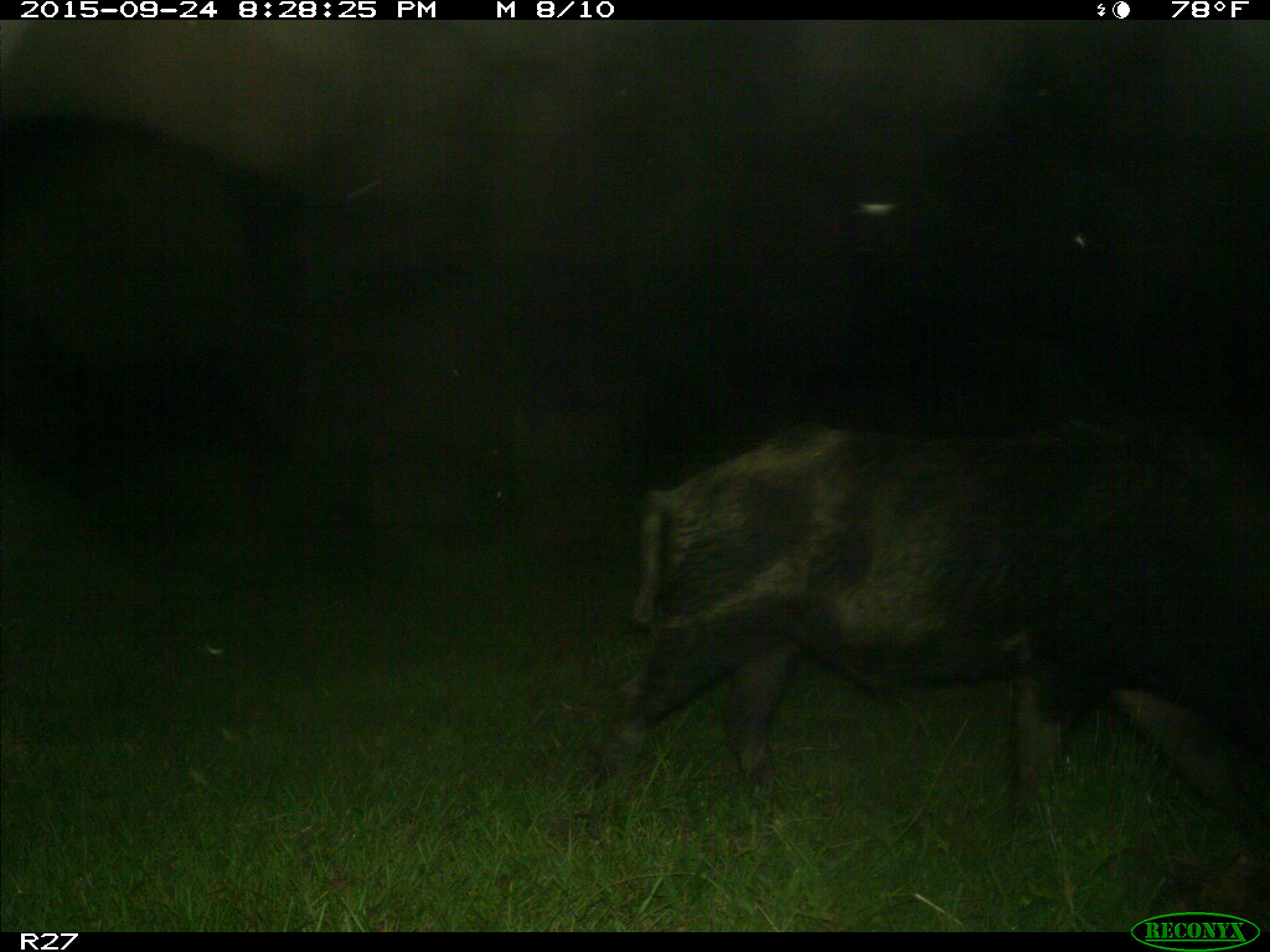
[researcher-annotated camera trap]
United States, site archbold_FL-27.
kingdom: Animalia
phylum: Chordata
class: Mammalia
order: Artiodactyla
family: Suidae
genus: Sus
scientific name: Sus scrofa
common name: wild boar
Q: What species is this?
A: Sus scrofa (wild boar).